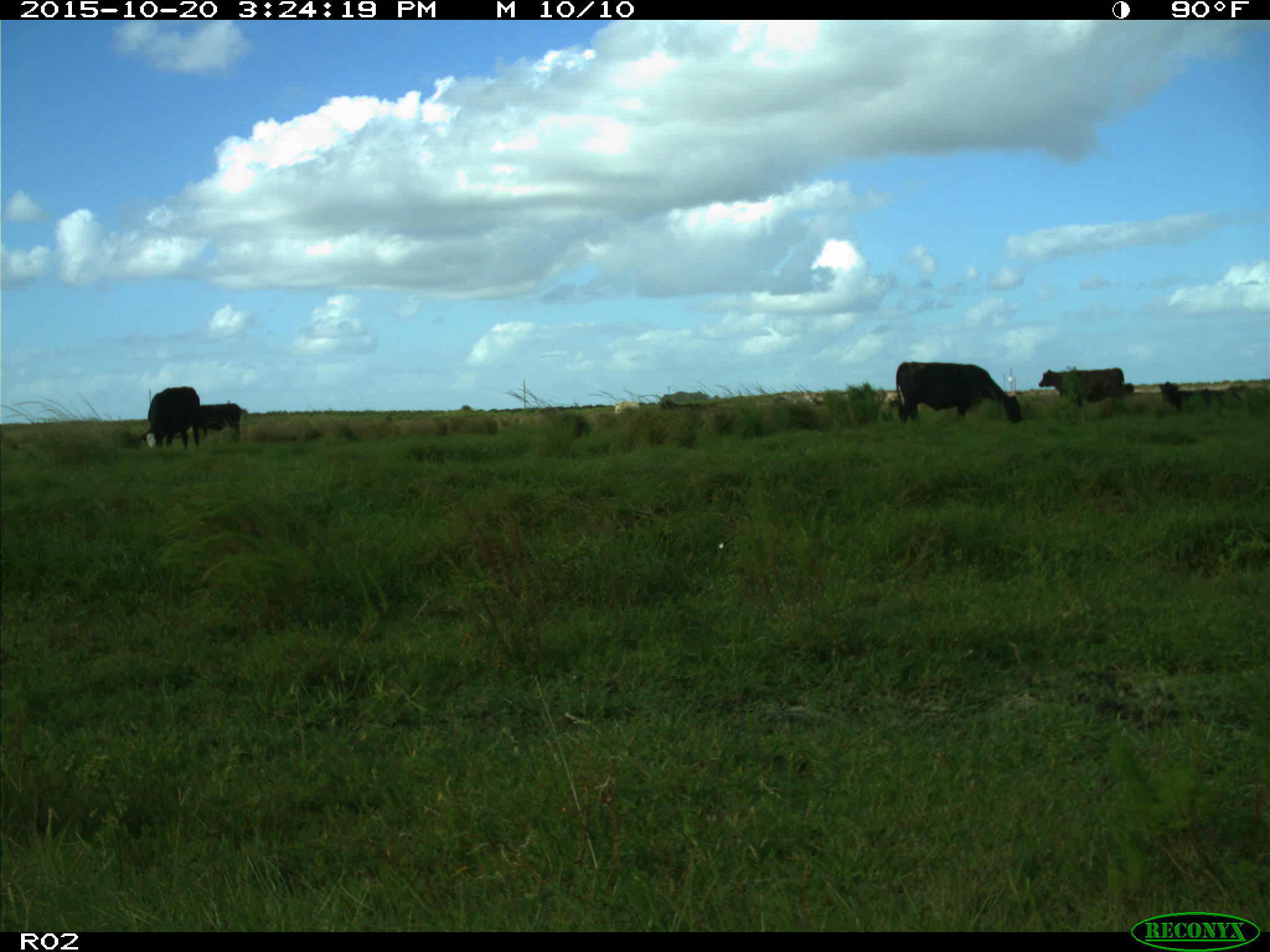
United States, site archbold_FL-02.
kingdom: Animalia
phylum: Chordata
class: Mammalia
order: Artiodactyla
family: Bovidae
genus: Bos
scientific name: Bos taurus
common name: domestic cow